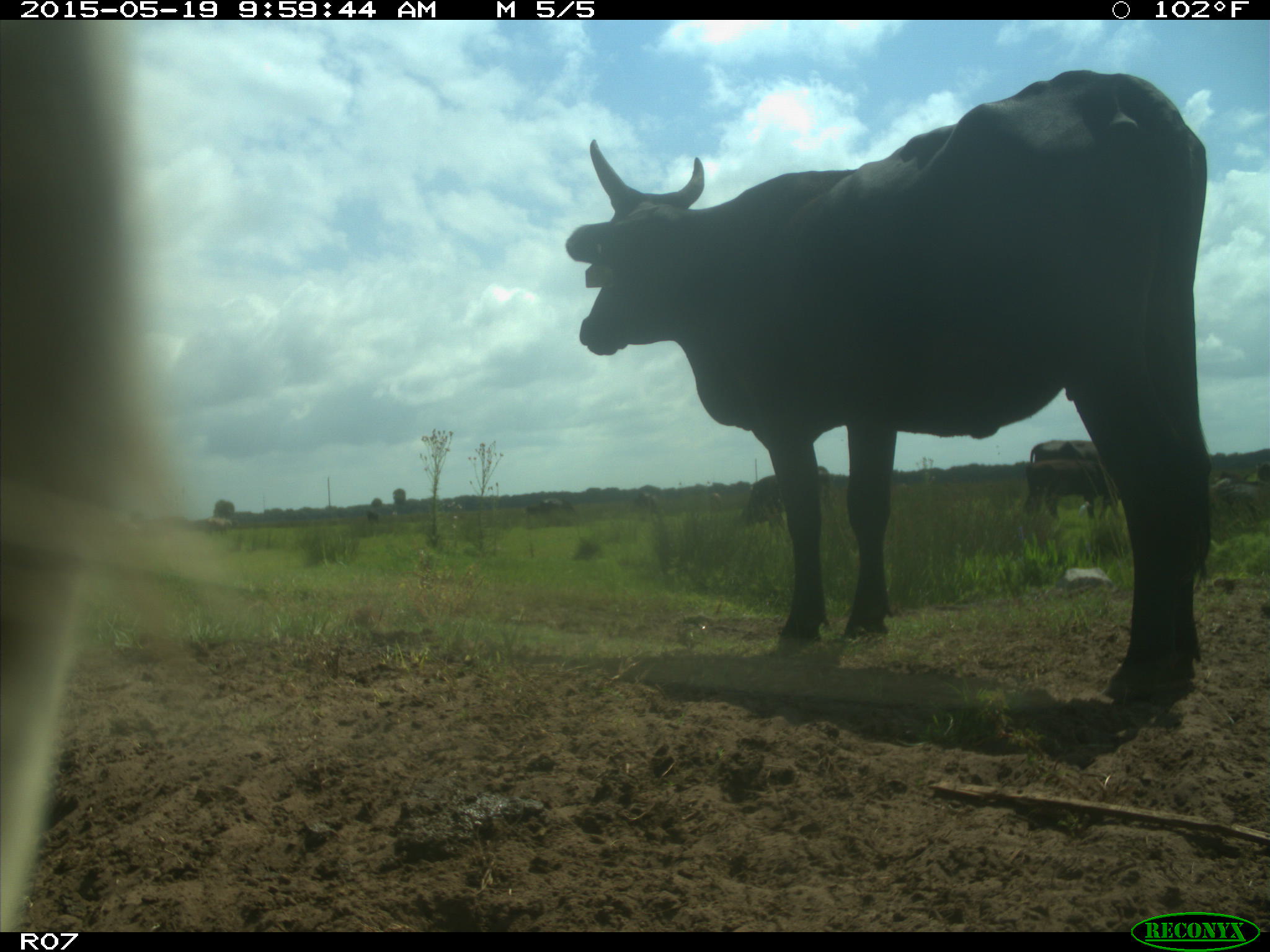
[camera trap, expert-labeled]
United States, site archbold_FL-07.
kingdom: Animalia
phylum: Chordata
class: Mammalia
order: Artiodactyla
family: Bovidae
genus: Bos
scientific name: Bos taurus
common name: domestic cow